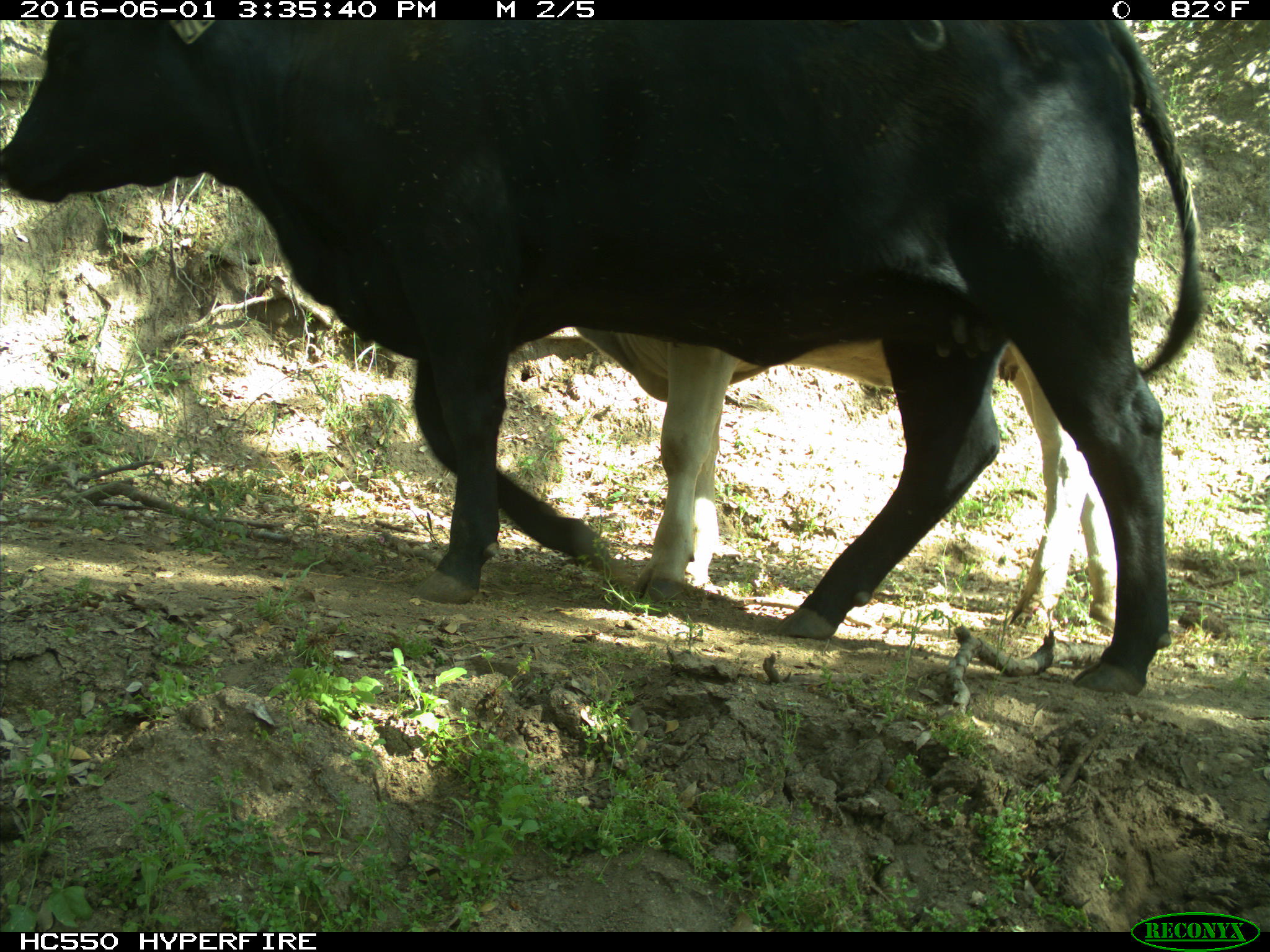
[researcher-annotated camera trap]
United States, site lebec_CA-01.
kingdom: Animalia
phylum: Chordata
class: Mammalia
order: Artiodactyla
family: Bovidae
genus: Bos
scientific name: Bos taurus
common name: domestic cow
Bos taurus (domestic cow).